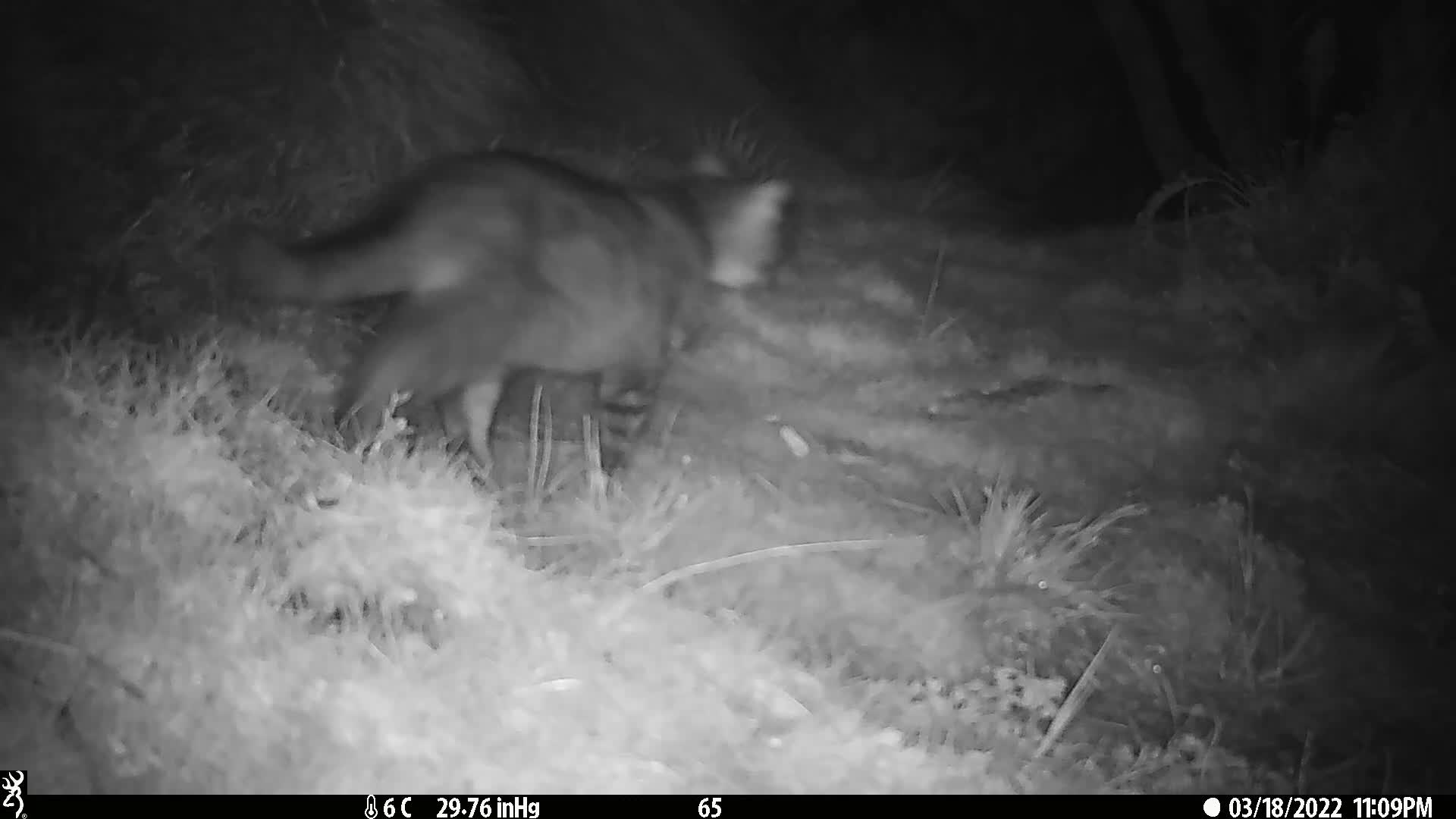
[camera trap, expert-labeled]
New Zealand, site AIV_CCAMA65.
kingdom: Animalia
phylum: Chordata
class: Mammalia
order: Carnivora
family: Felidae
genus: Felis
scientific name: Felis catus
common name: domestic cat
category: cat